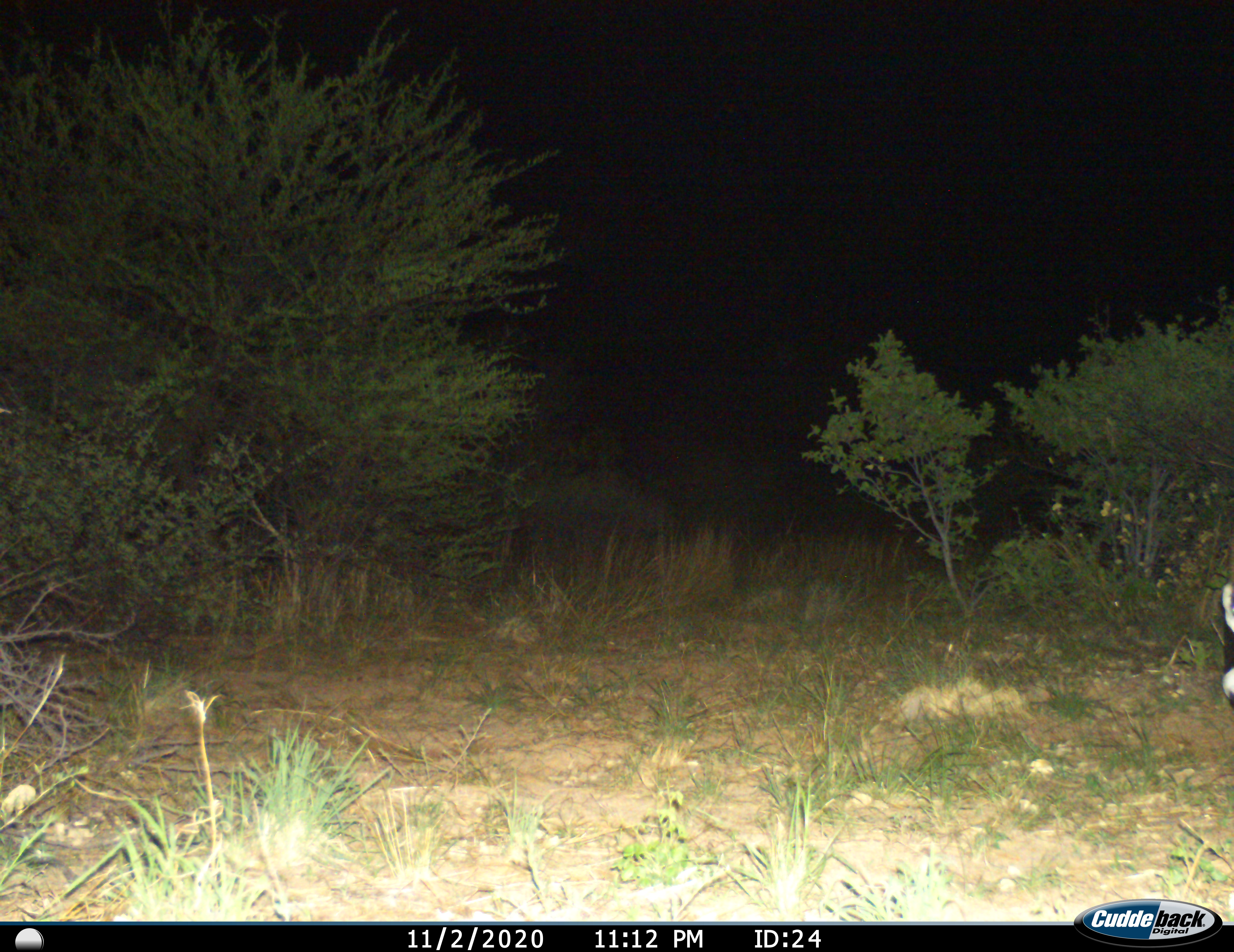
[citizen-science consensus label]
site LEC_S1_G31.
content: unidentified animal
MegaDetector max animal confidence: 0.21